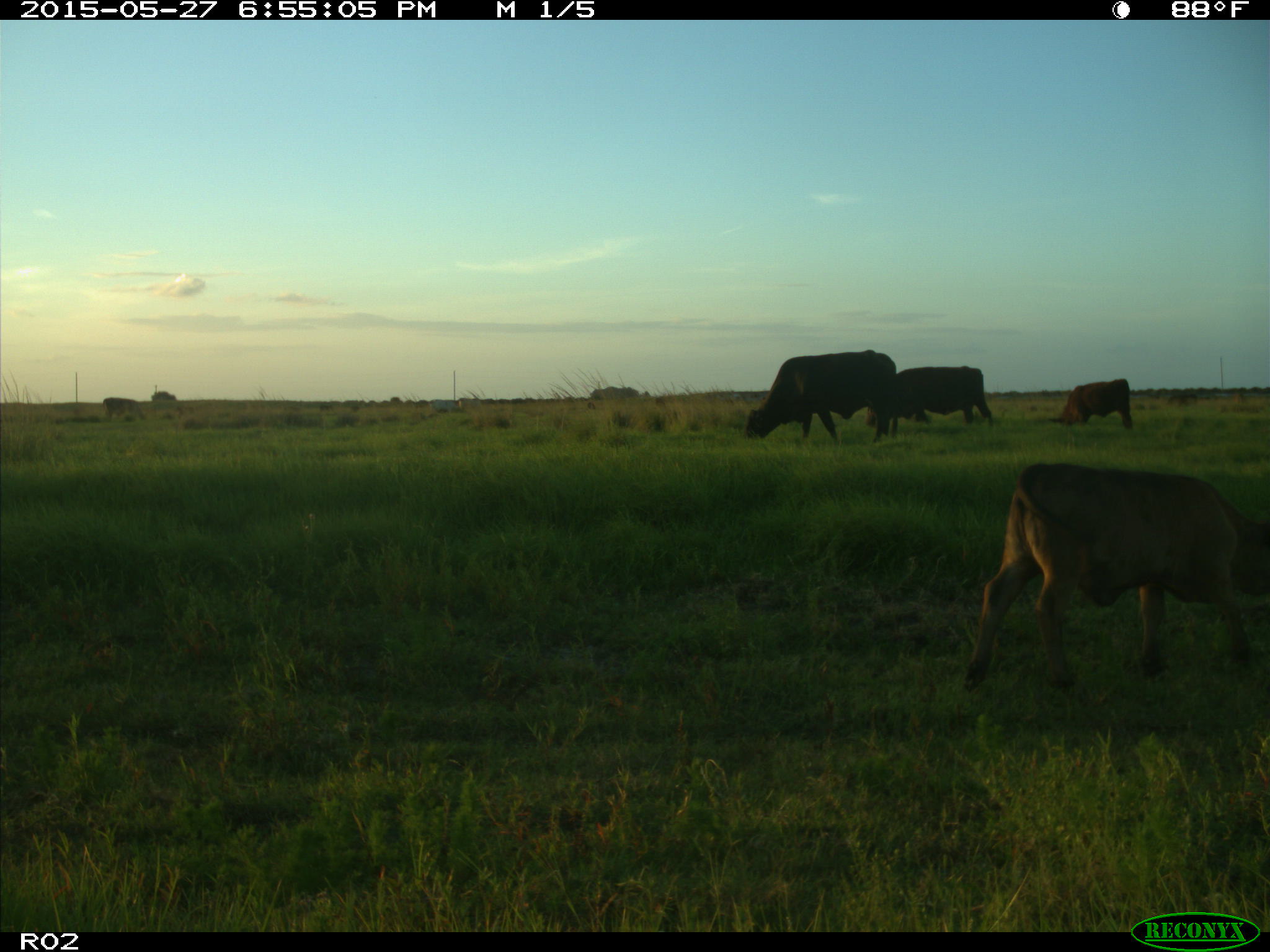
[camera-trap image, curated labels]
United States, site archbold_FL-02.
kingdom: Animalia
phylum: Chordata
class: Mammalia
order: Artiodactyla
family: Bovidae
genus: Bos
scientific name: Bos taurus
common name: domestic cow